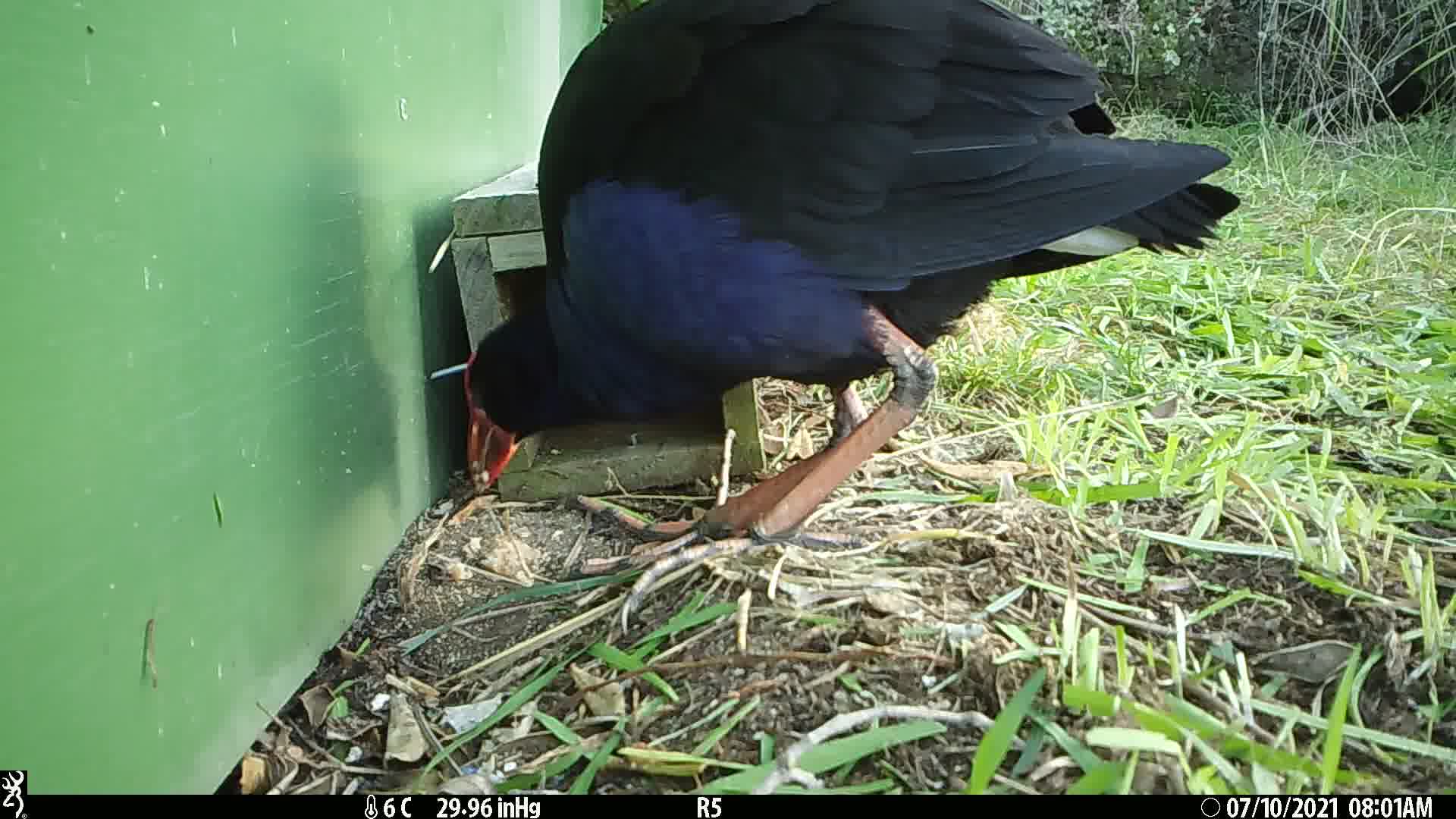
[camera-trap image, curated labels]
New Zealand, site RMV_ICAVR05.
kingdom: Animalia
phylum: Chordata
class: Aves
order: Gruiformes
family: Rallidae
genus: Porphyrio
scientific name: Porphyrio melanotus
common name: australasian swamphen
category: pukeko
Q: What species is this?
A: Pukeko (australasian swamphen) (Porphyrio melanotus).